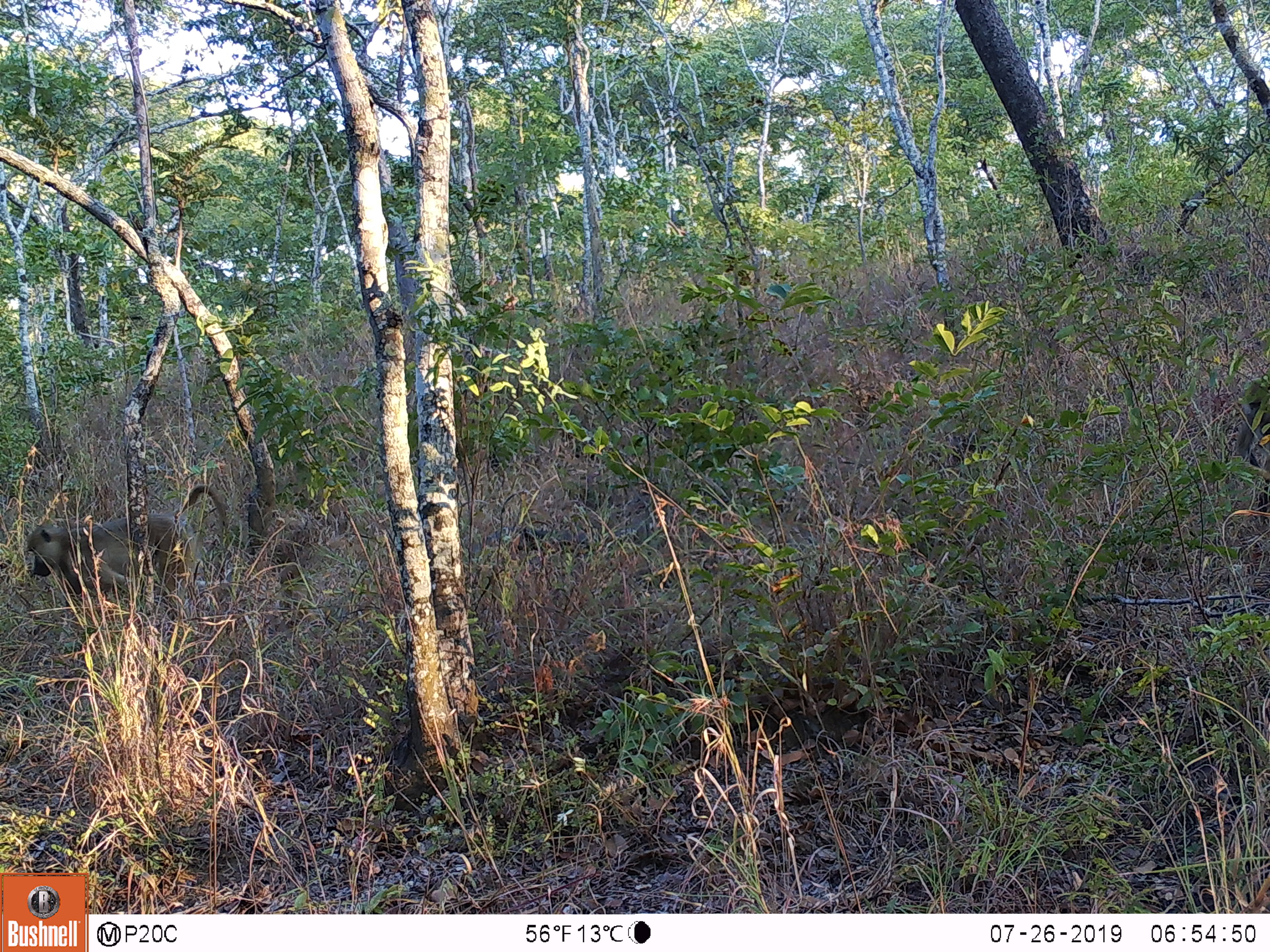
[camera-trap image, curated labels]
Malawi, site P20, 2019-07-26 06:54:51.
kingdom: Animalia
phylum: Chordata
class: Mammalia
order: Primates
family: Cercopithecidae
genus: Papio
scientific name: Papio cynocephalus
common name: yellow baboon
Yellow baboon (Papio cynocephalus), count 2.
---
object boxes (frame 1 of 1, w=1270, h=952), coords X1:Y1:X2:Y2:
yellow baboon: 20:467:231:636; 1231:375:1269:528